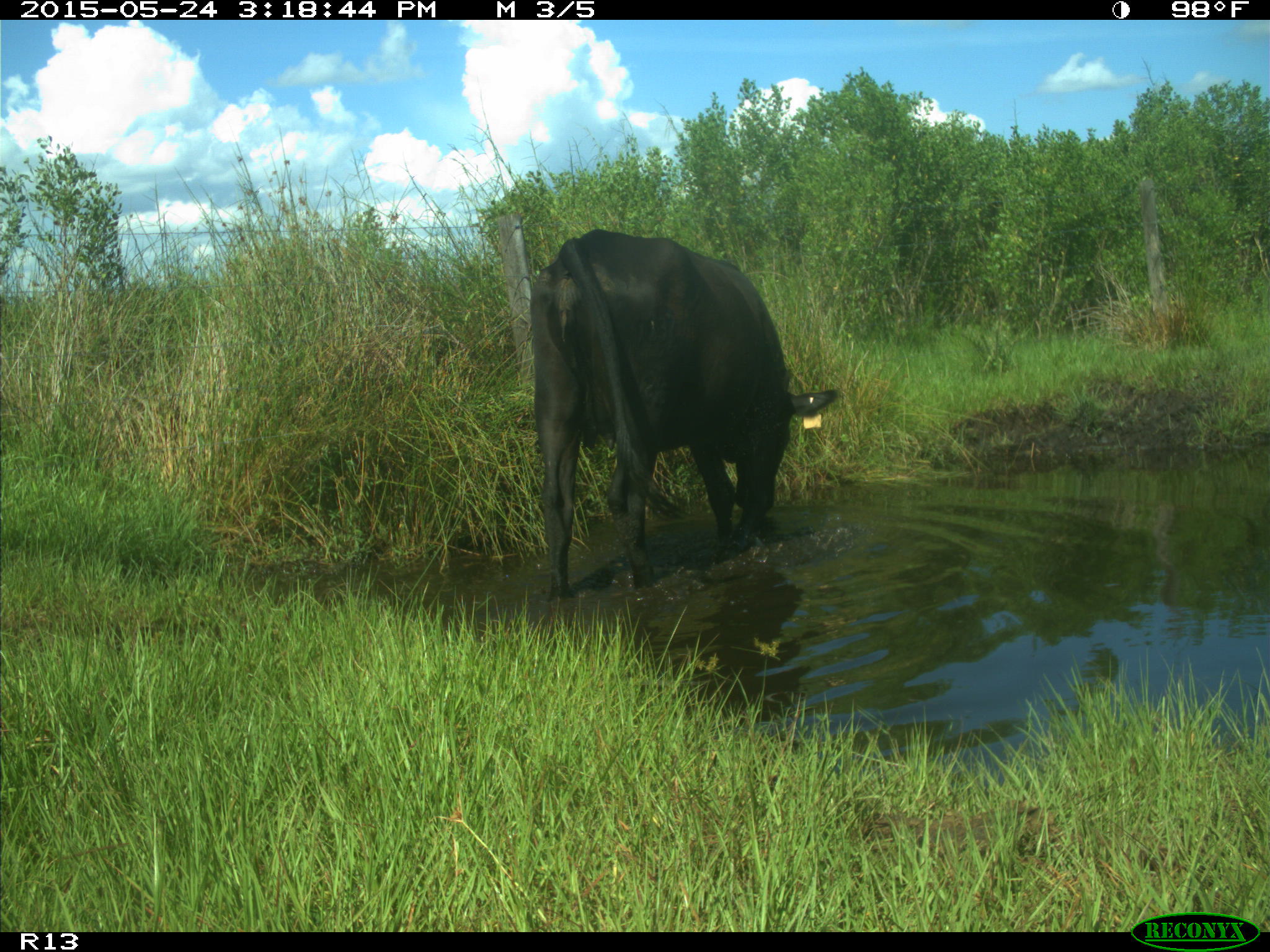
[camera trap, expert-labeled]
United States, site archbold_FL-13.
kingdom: Animalia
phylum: Chordata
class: Mammalia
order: Artiodactyla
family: Bovidae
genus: Bos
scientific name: Bos taurus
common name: domestic cow